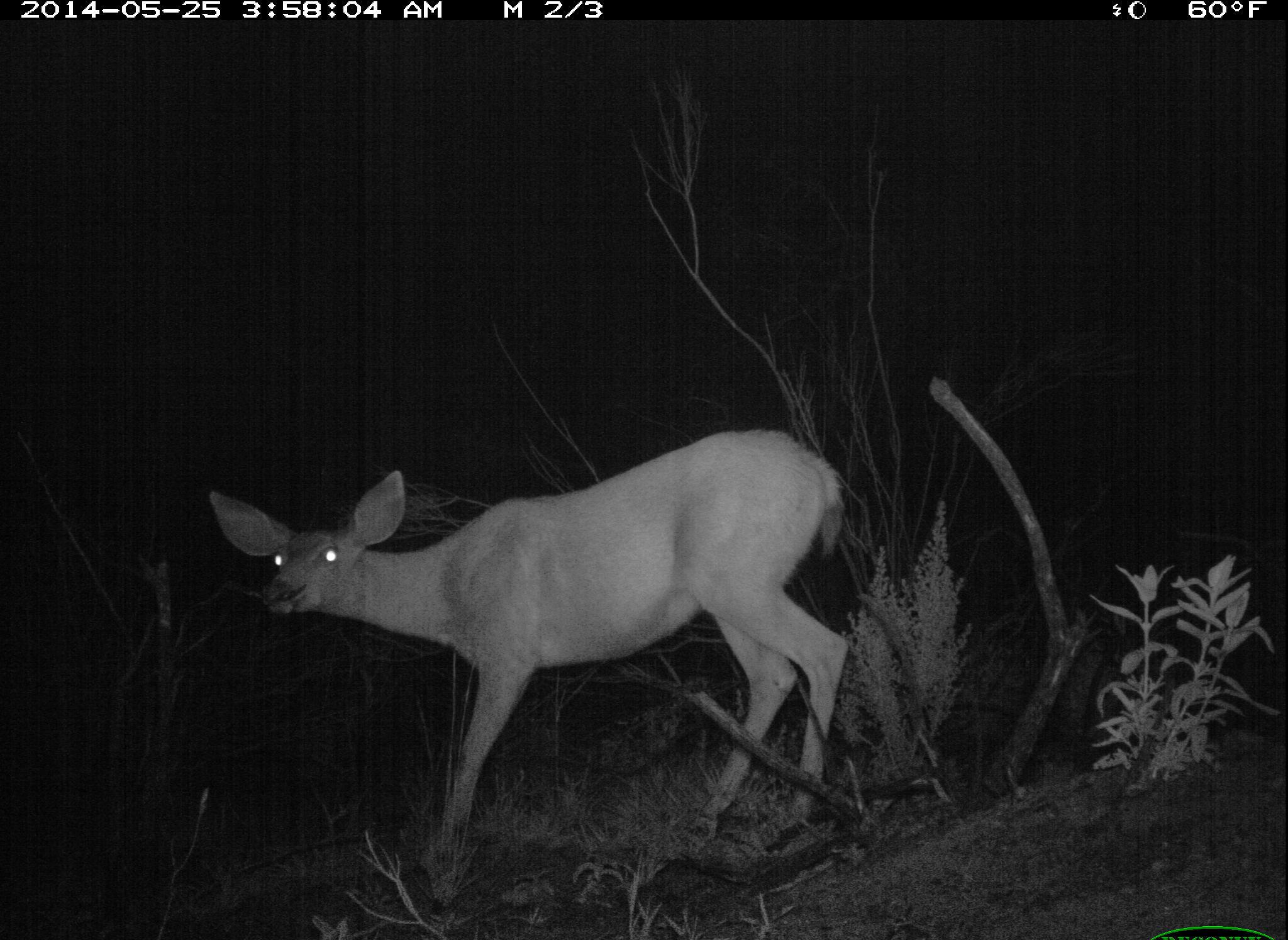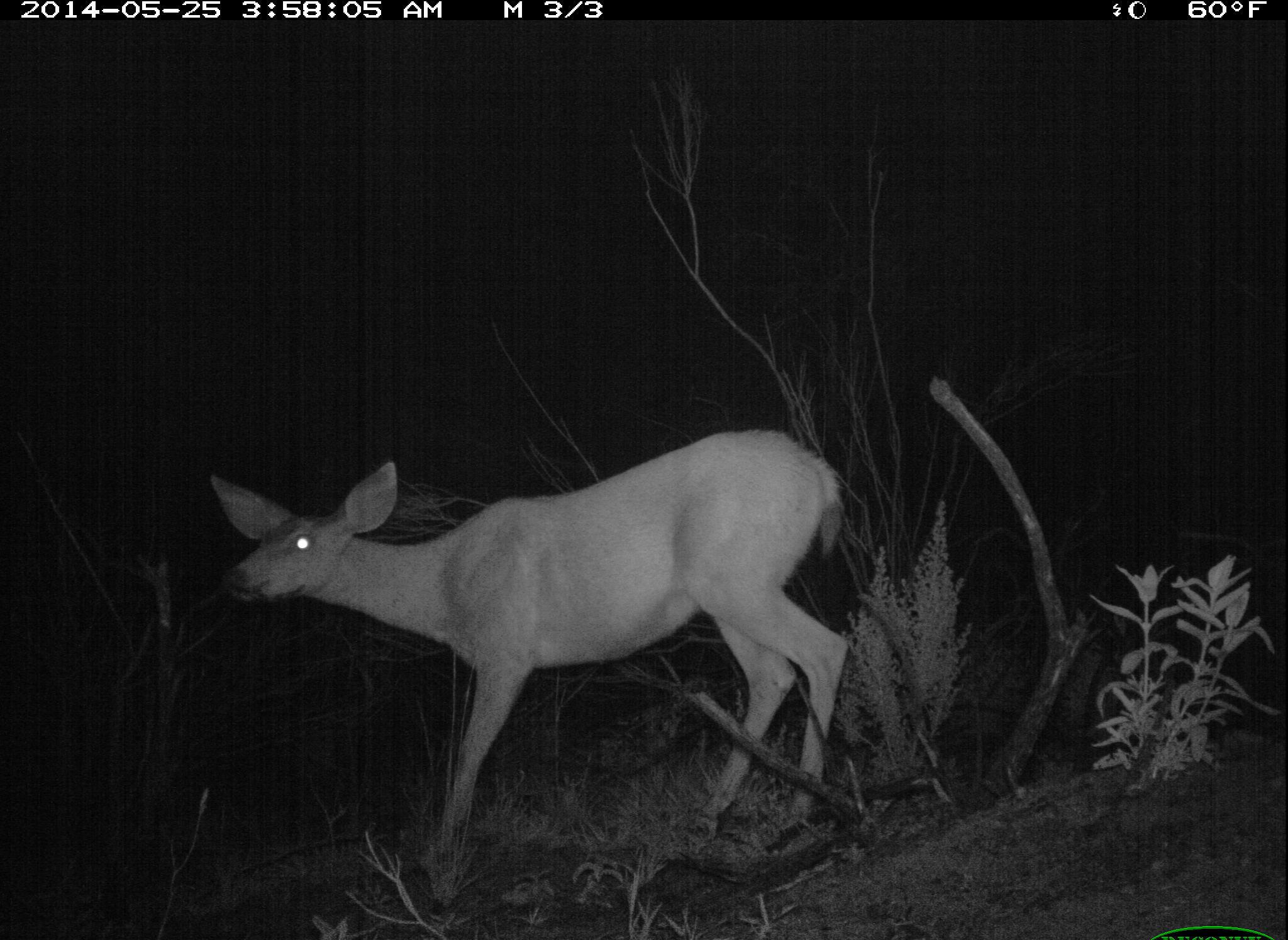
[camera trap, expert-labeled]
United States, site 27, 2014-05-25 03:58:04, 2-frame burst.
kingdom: Animalia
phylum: Chordata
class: Mammalia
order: Artiodactyla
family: Cervidae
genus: Odocoileus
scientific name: Odocoileus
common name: deer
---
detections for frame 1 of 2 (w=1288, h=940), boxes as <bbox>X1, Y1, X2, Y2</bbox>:
deer: <bbox>210, 427, 852, 868</bbox>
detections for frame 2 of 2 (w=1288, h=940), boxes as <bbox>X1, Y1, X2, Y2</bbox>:
deer: <bbox>210, 426, 848, 862</bbox>